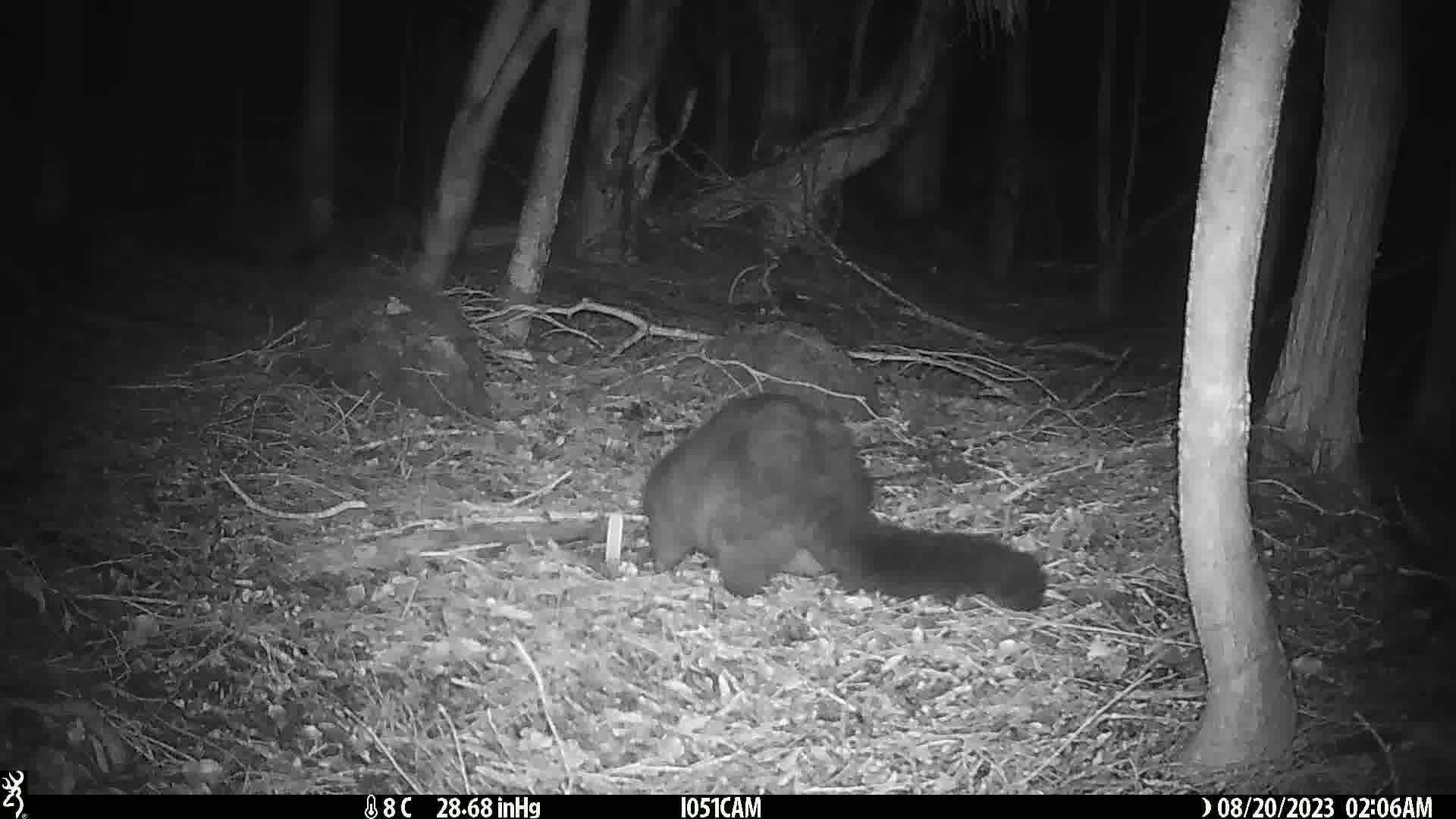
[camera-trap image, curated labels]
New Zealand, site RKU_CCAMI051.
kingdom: Animalia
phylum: Chordata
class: Mammalia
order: Diprotodontia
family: Phalangeridae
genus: Trichosurus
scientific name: Trichosurus vulpecula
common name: common brushtail possum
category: possum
Possum (common brushtail possum) (Trichosurus vulpecula).